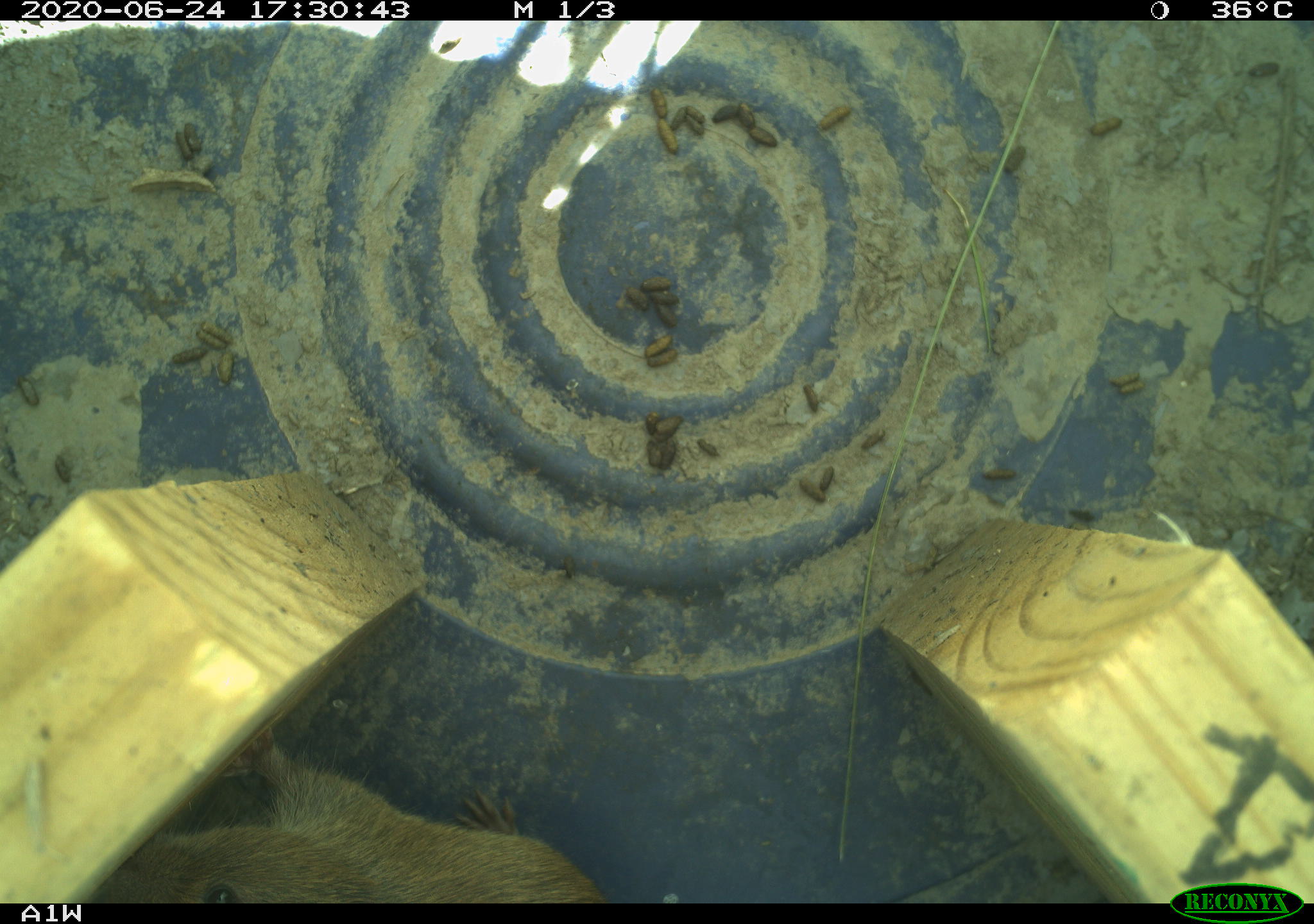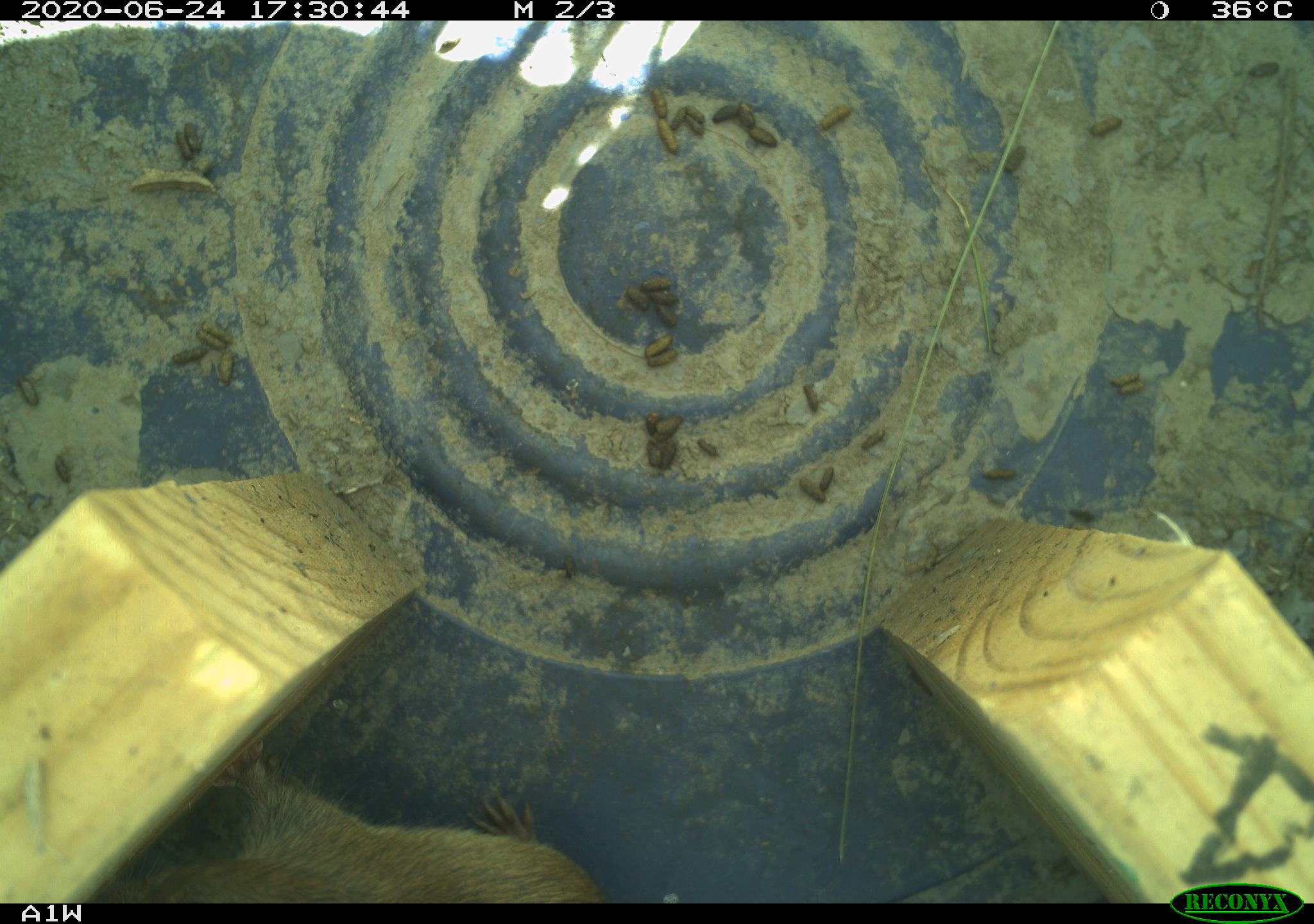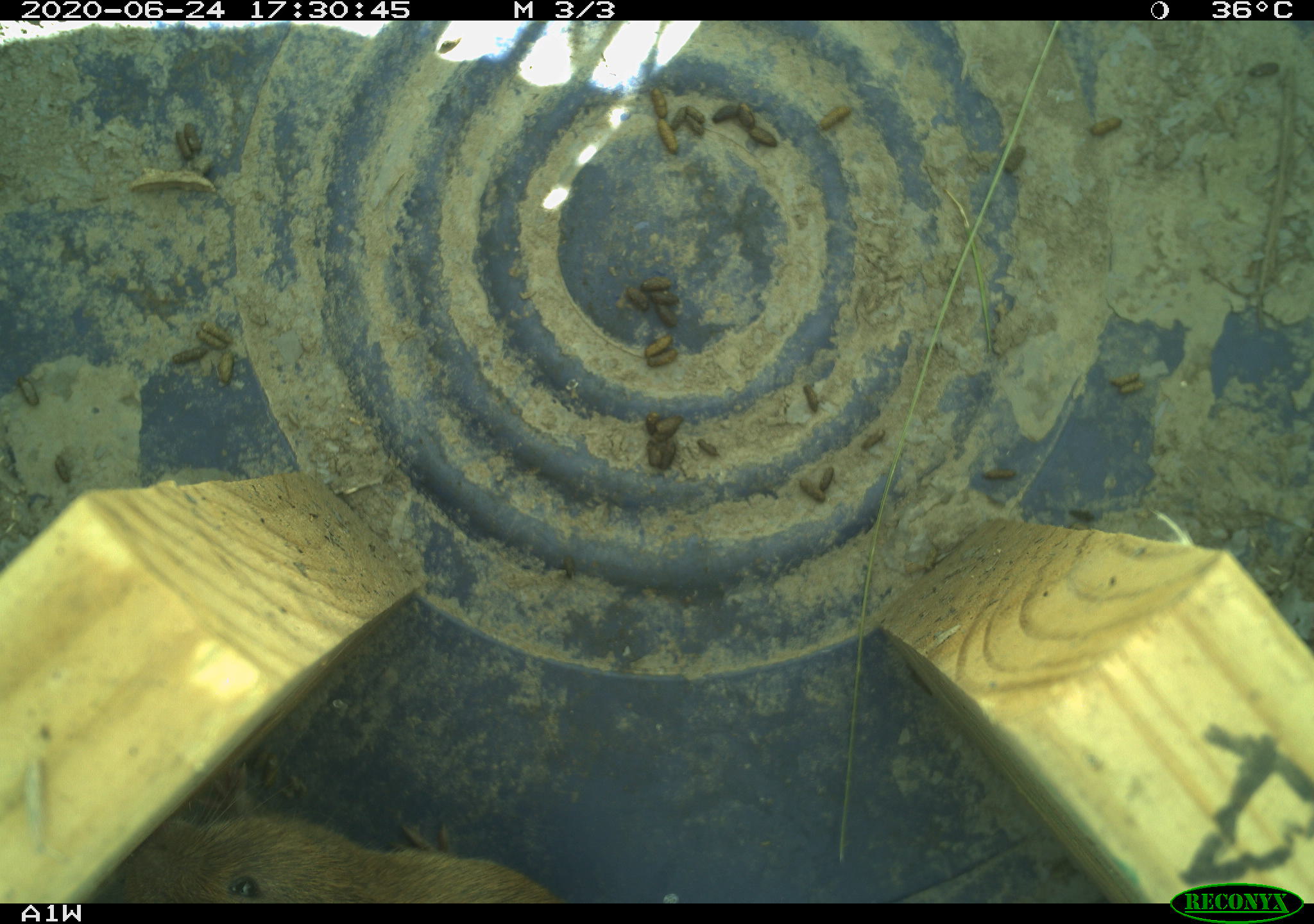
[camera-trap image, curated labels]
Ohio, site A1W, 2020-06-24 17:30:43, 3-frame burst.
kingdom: Animalia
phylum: Chordata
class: Mammalia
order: Rodentia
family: Cricetidae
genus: Microtus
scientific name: Microtus pennsylvanicus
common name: meadow vole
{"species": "meadow vole (Microtus pennsylvanicus)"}